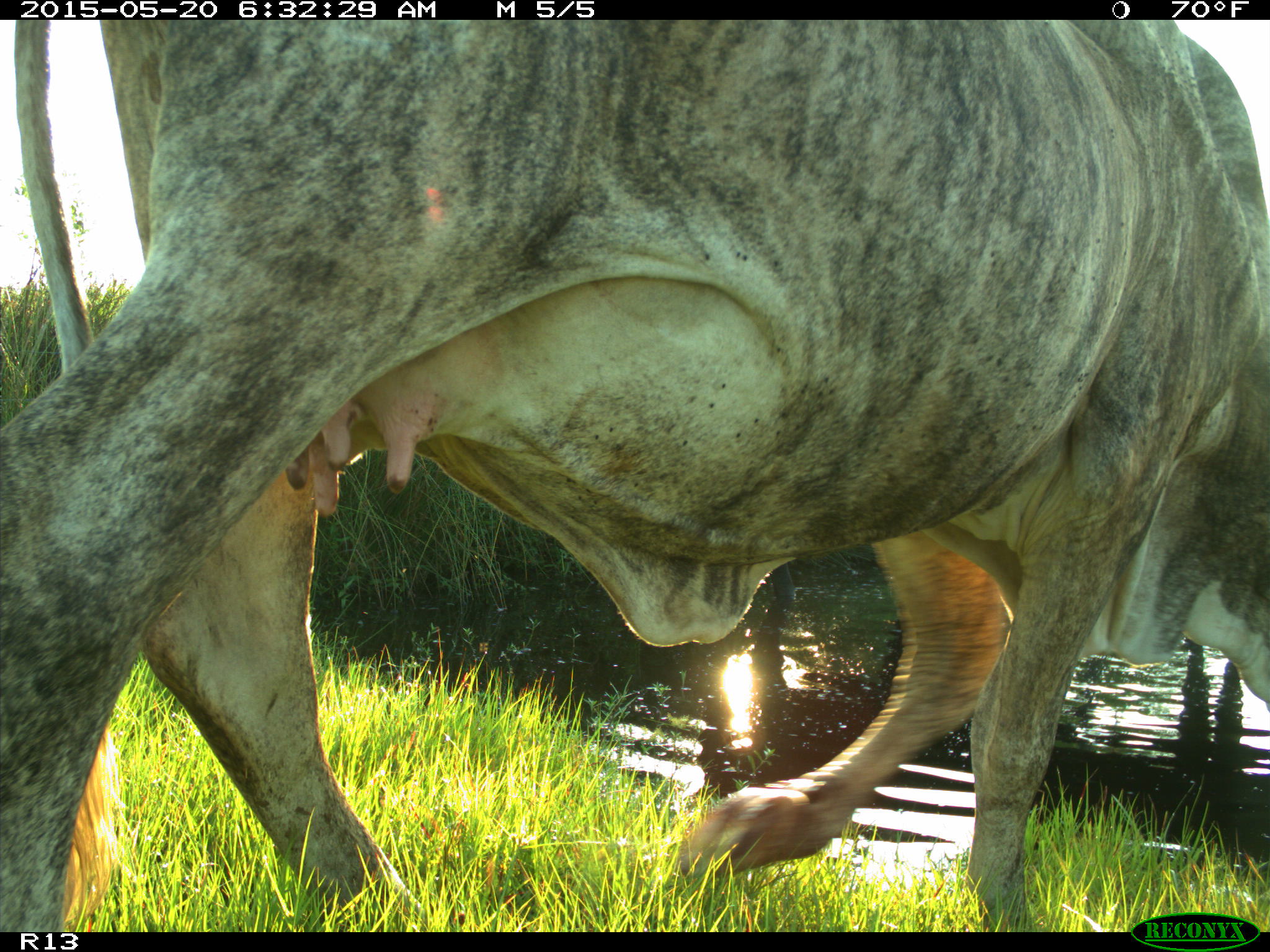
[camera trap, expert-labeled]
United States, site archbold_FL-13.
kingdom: Animalia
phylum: Chordata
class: Mammalia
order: Artiodactyla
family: Bovidae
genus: Bos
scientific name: Bos taurus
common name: domestic cow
Bos taurus (domestic cow).